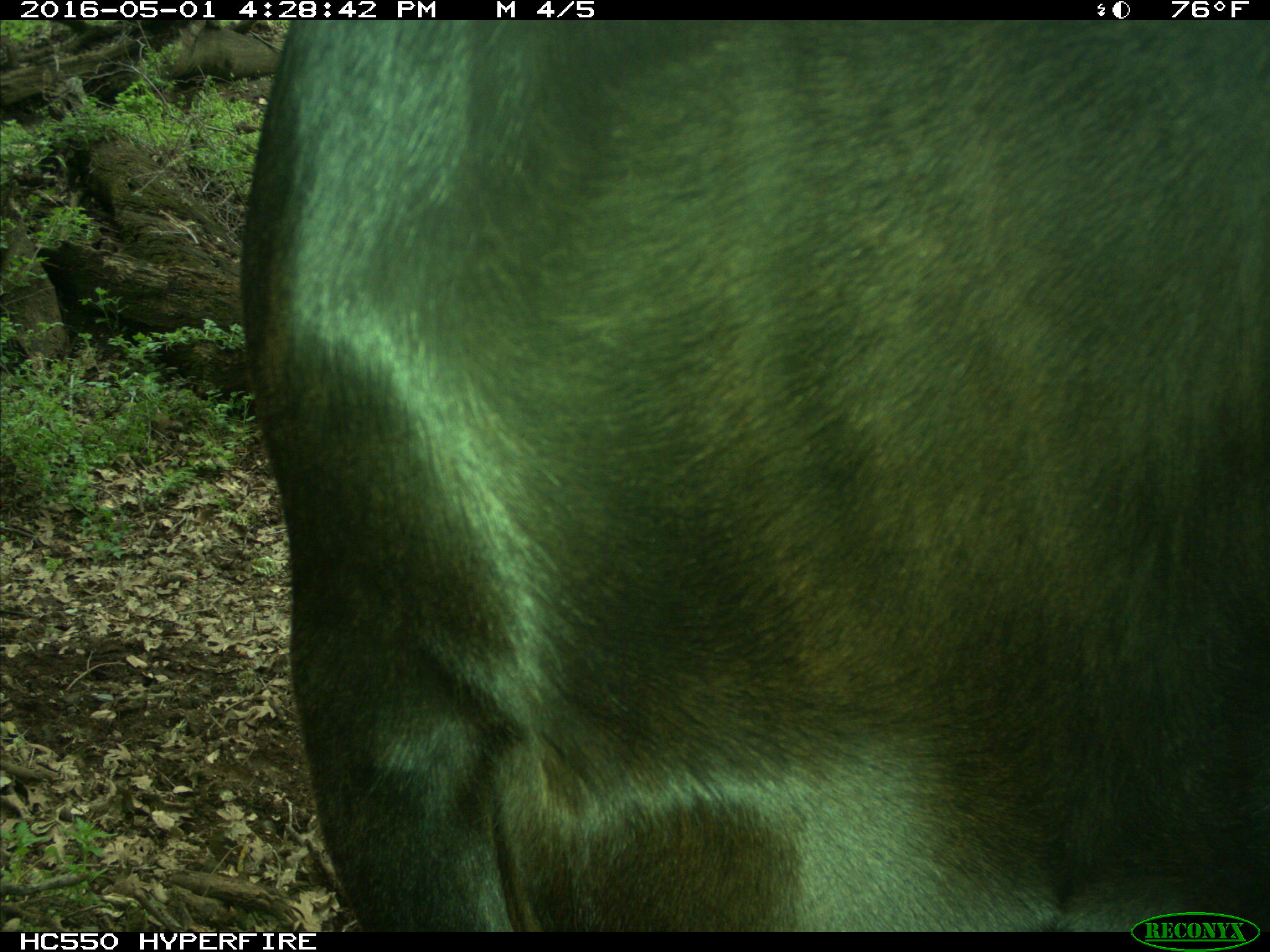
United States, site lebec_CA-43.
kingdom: Animalia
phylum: Chordata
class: Mammalia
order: Artiodactyla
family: Bovidae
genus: Bos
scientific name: Bos taurus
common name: domestic cow